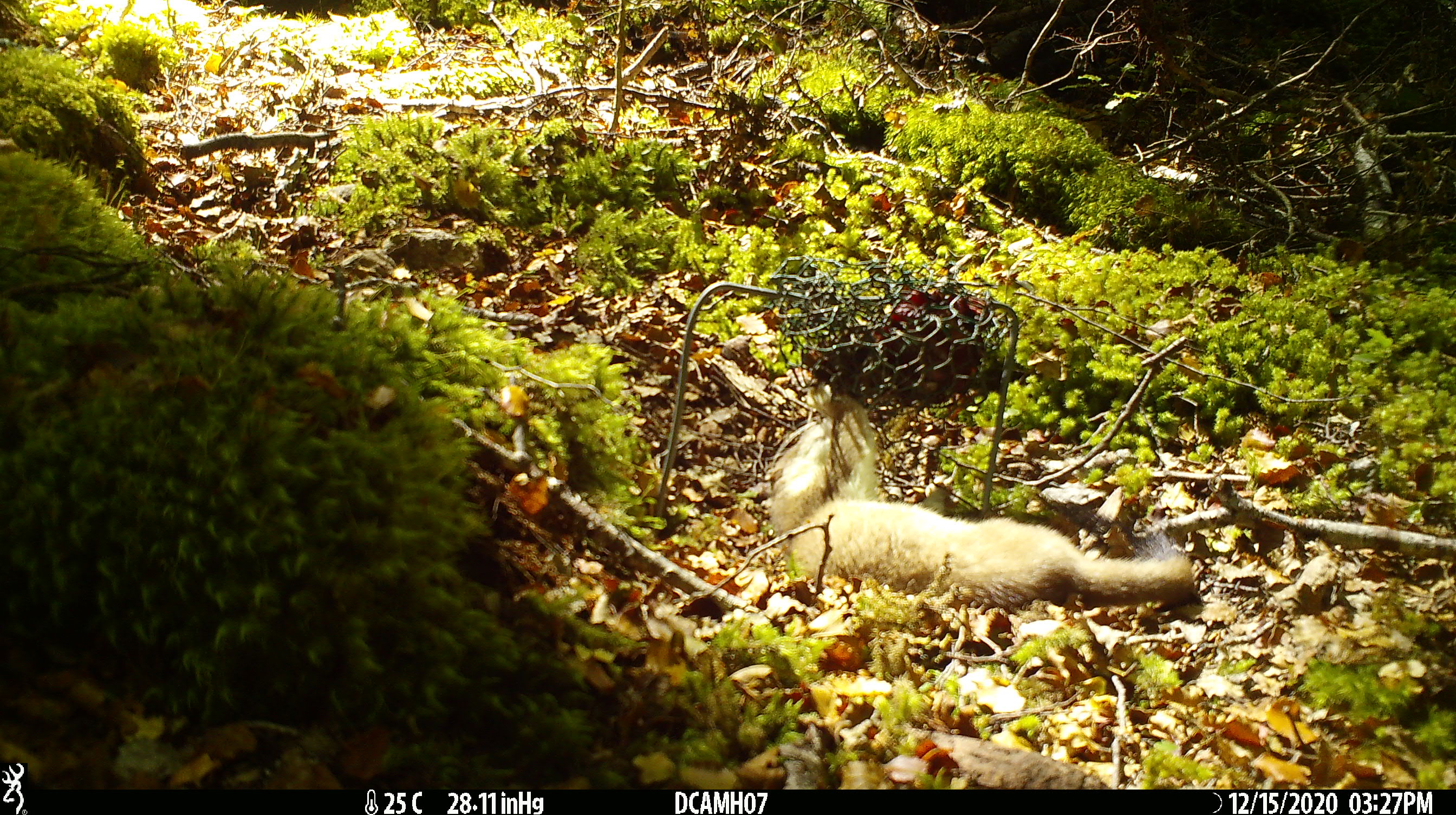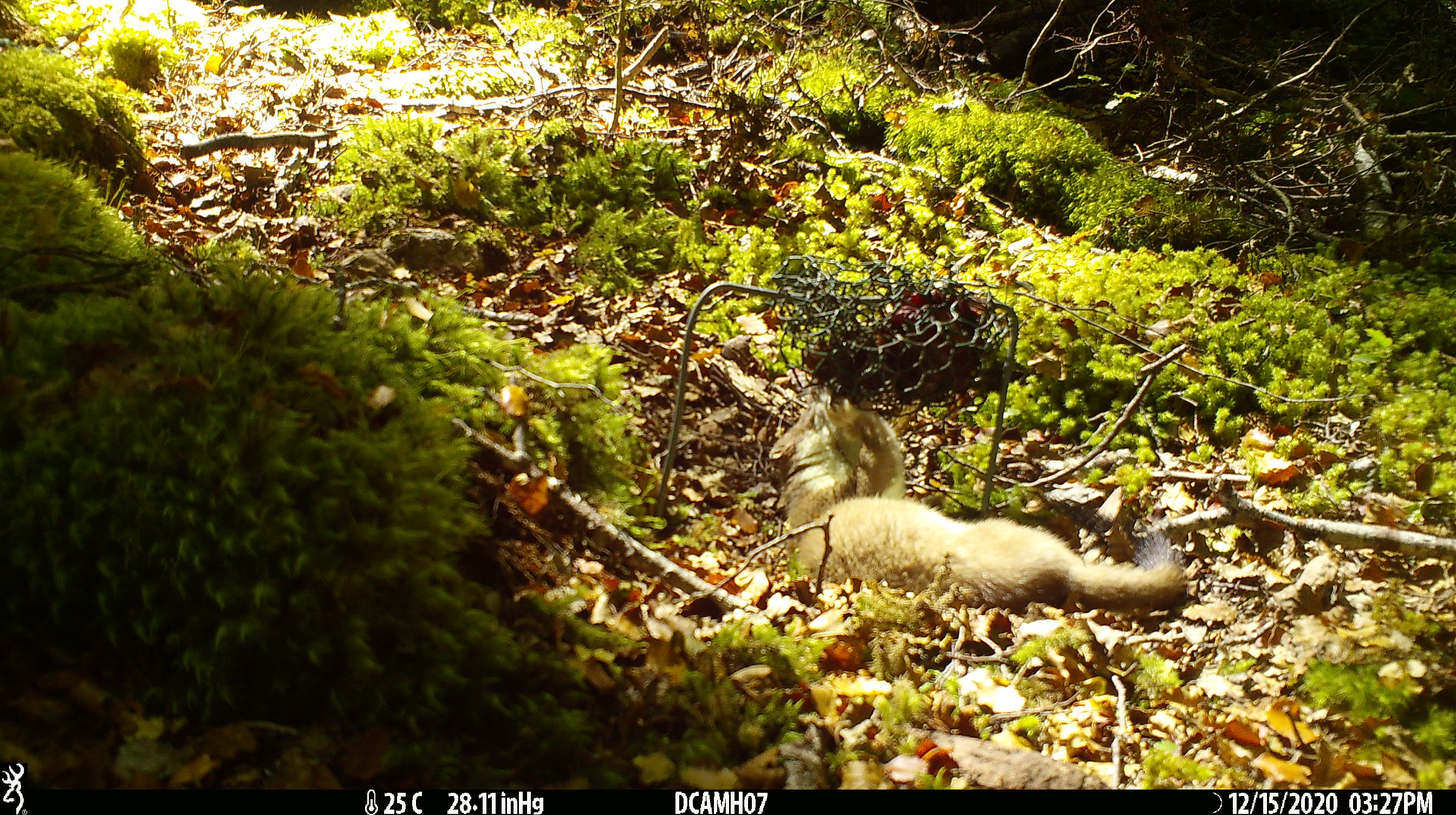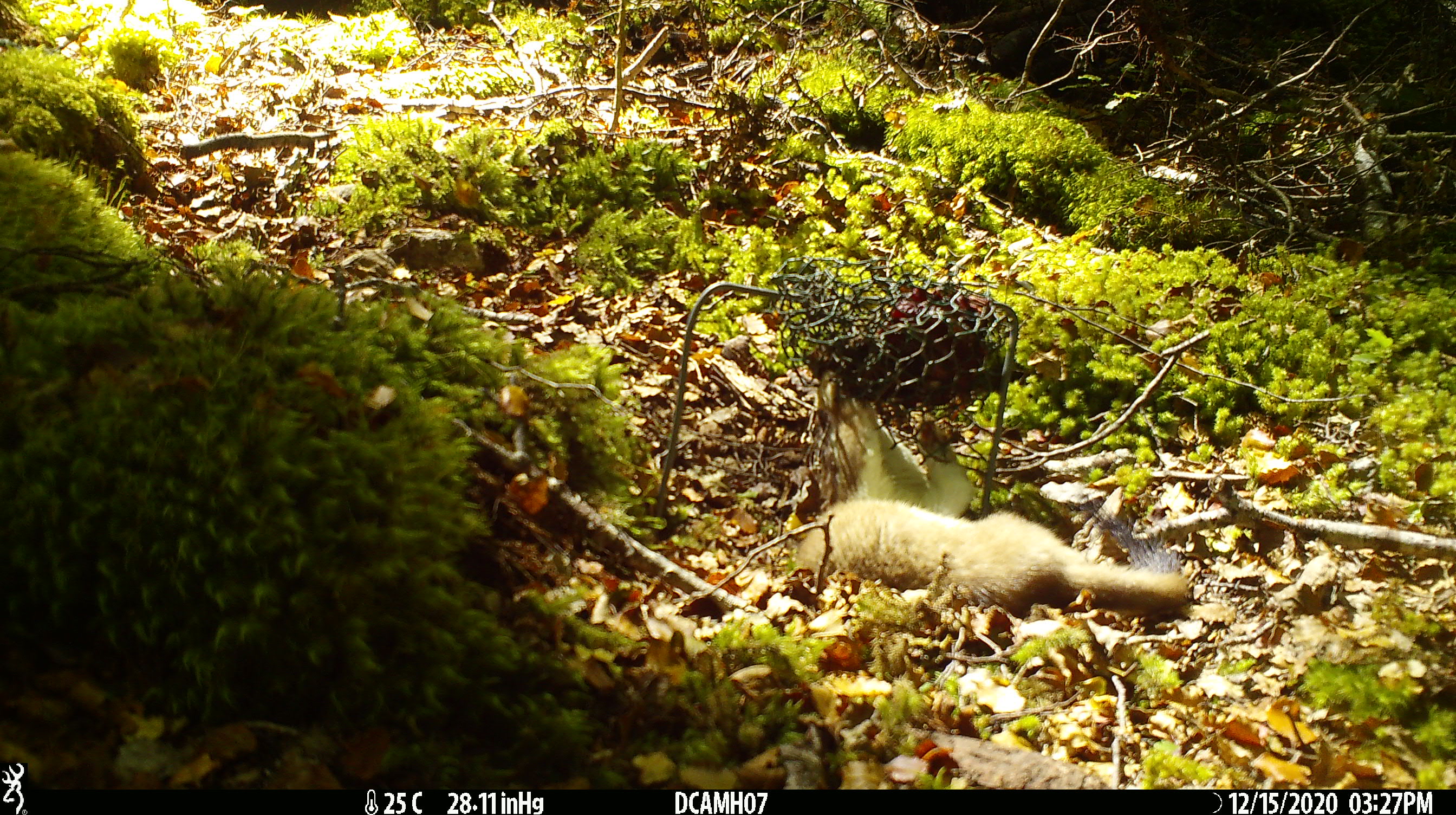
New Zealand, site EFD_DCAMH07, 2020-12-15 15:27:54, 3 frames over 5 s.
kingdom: Animalia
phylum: Chordata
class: Mammalia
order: Carnivora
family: Mustelidae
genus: Mustela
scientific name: Mustela erminea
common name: stoat